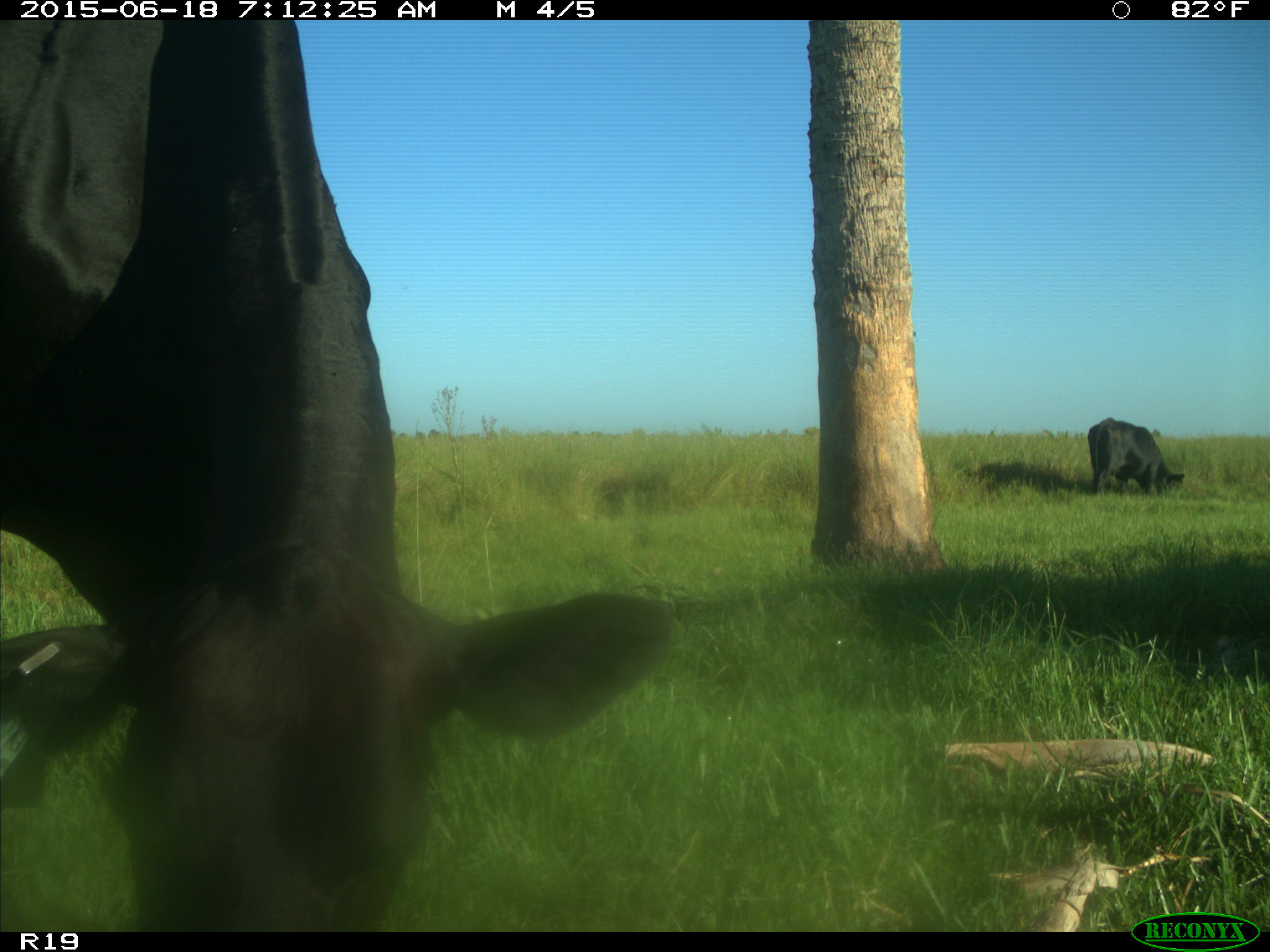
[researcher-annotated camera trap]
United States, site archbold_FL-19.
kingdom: Animalia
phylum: Chordata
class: Mammalia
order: Artiodactyla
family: Bovidae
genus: Bos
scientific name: Bos taurus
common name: domestic cow